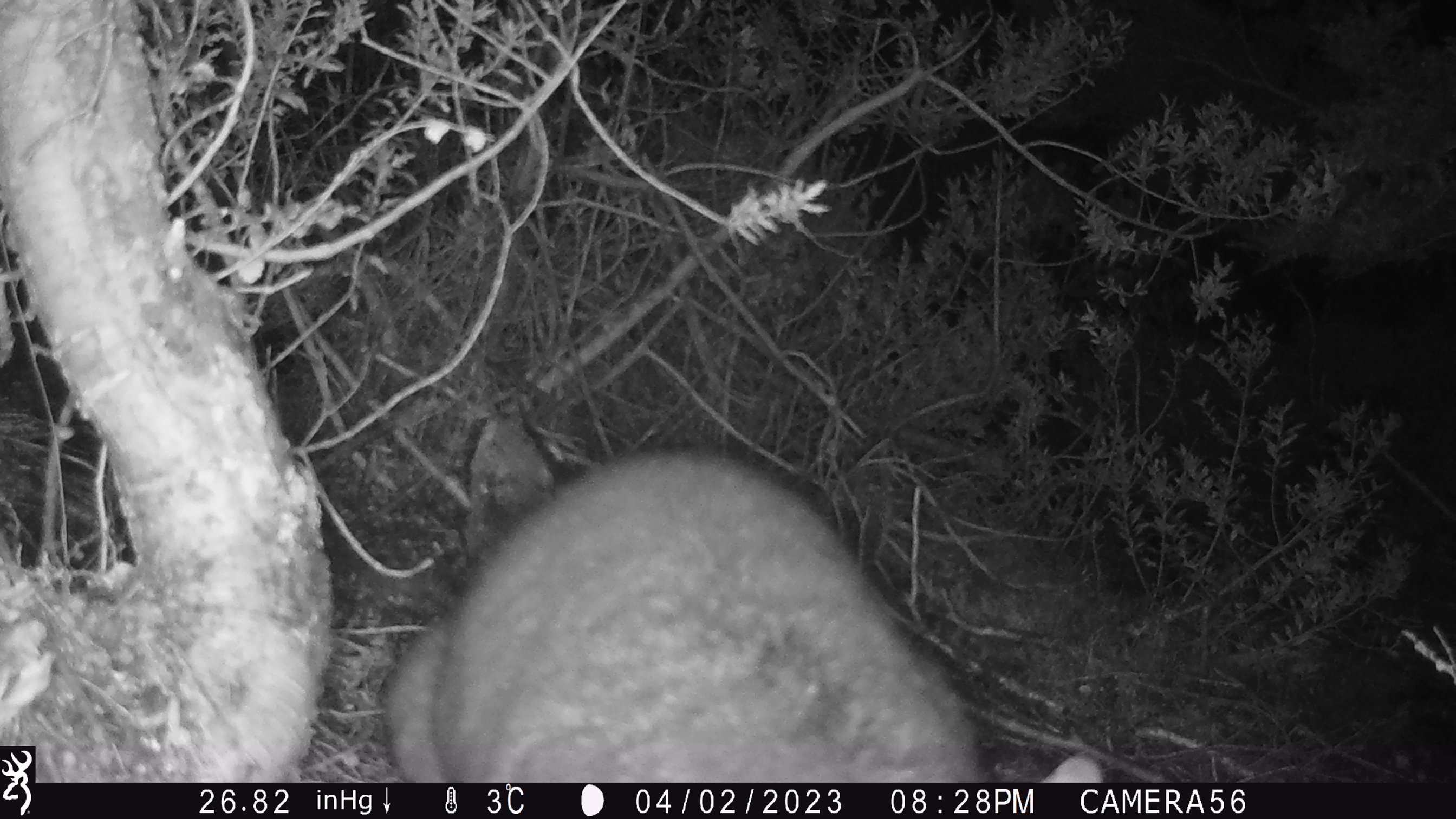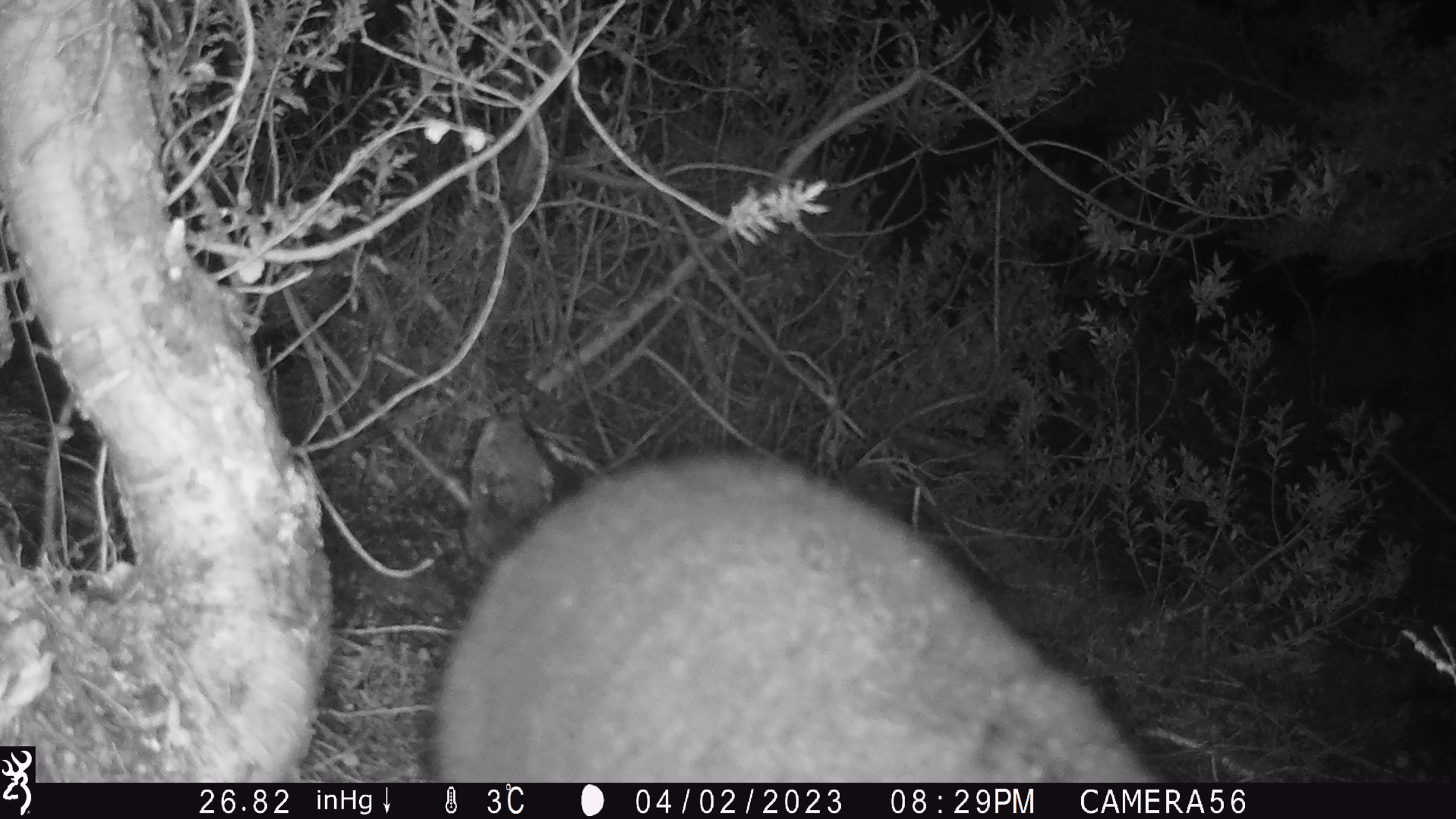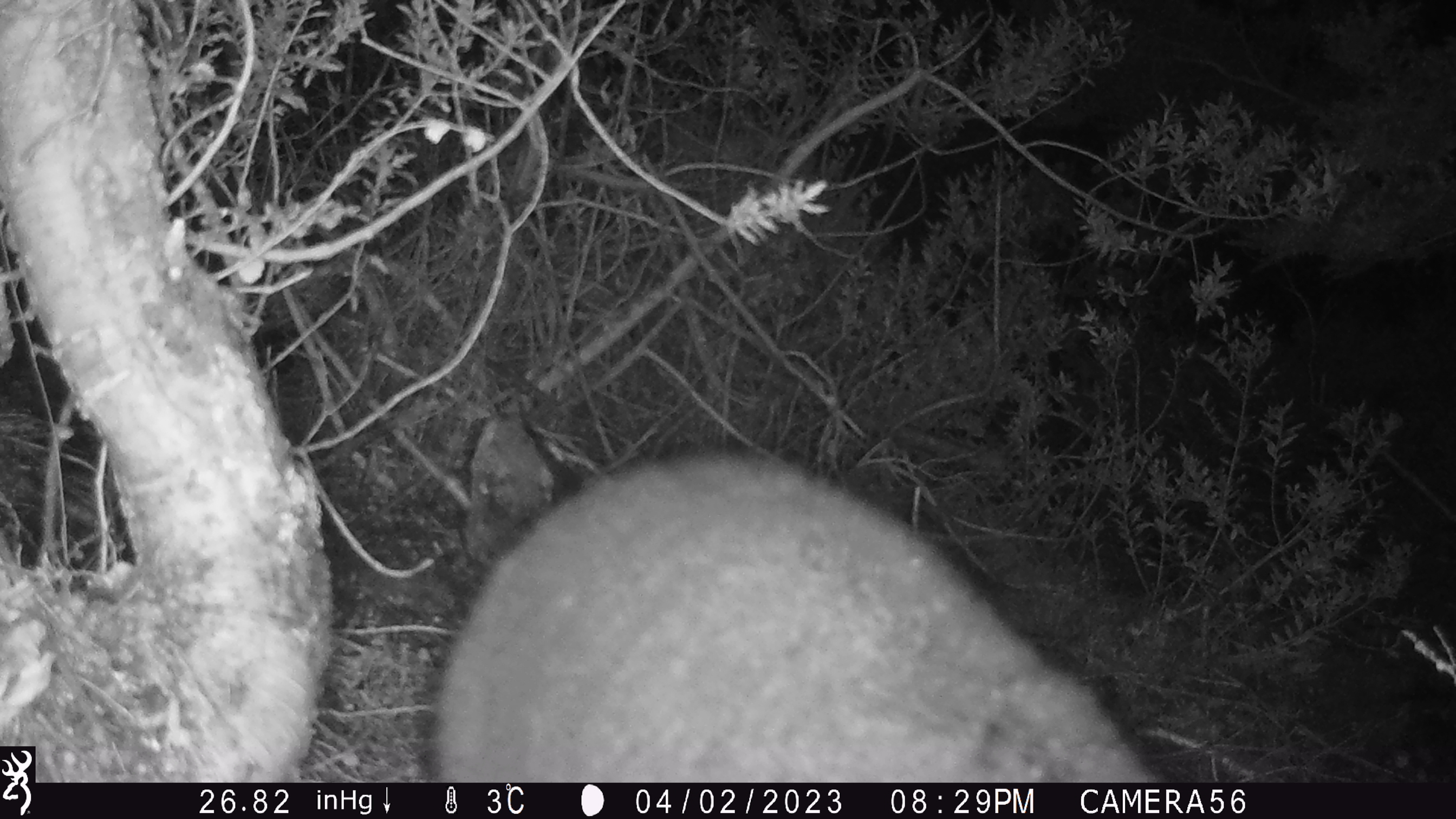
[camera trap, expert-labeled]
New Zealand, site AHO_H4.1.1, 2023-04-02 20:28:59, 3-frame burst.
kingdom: Animalia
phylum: Chordata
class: Mammalia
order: Carnivora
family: Mustelidae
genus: Mustela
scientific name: Mustela erminea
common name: stoat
Stoat (Mustela erminea).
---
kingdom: Animalia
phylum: Chordata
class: Mammalia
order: Diprotodontia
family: Phalangeridae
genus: Trichosurus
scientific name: Trichosurus vulpecula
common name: common brushtail possum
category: possum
Possum (common brushtail possum) (Trichosurus vulpecula).